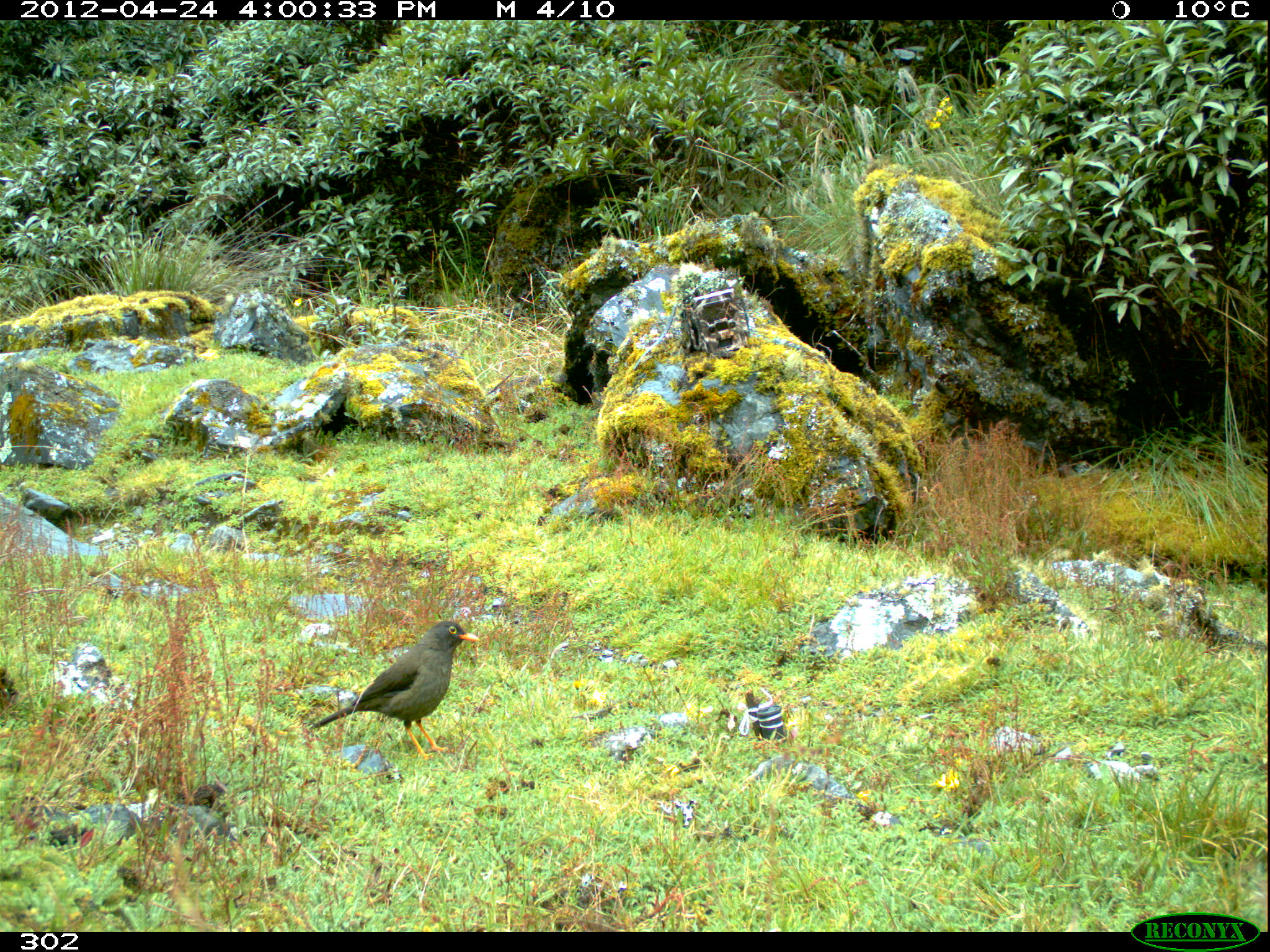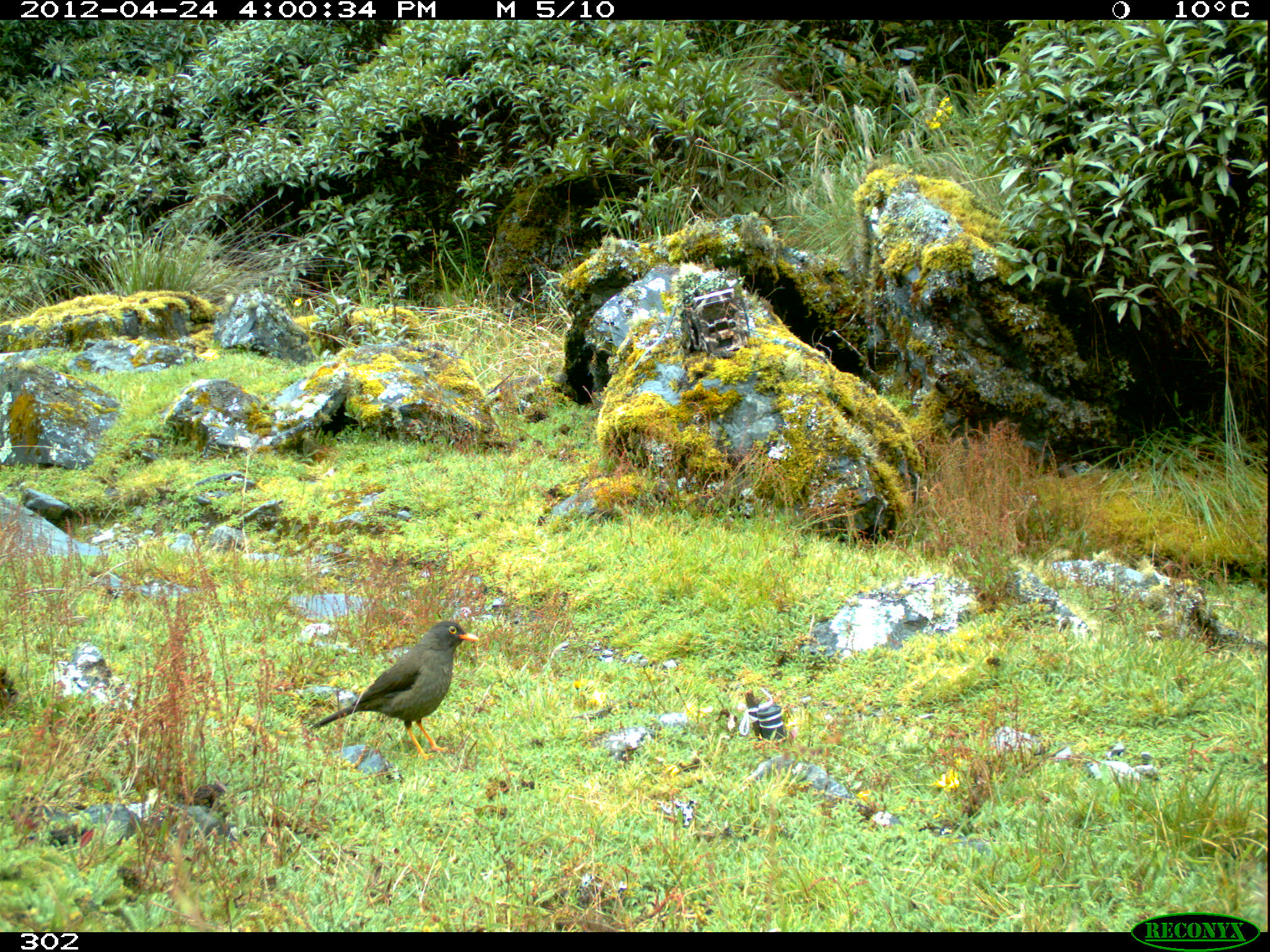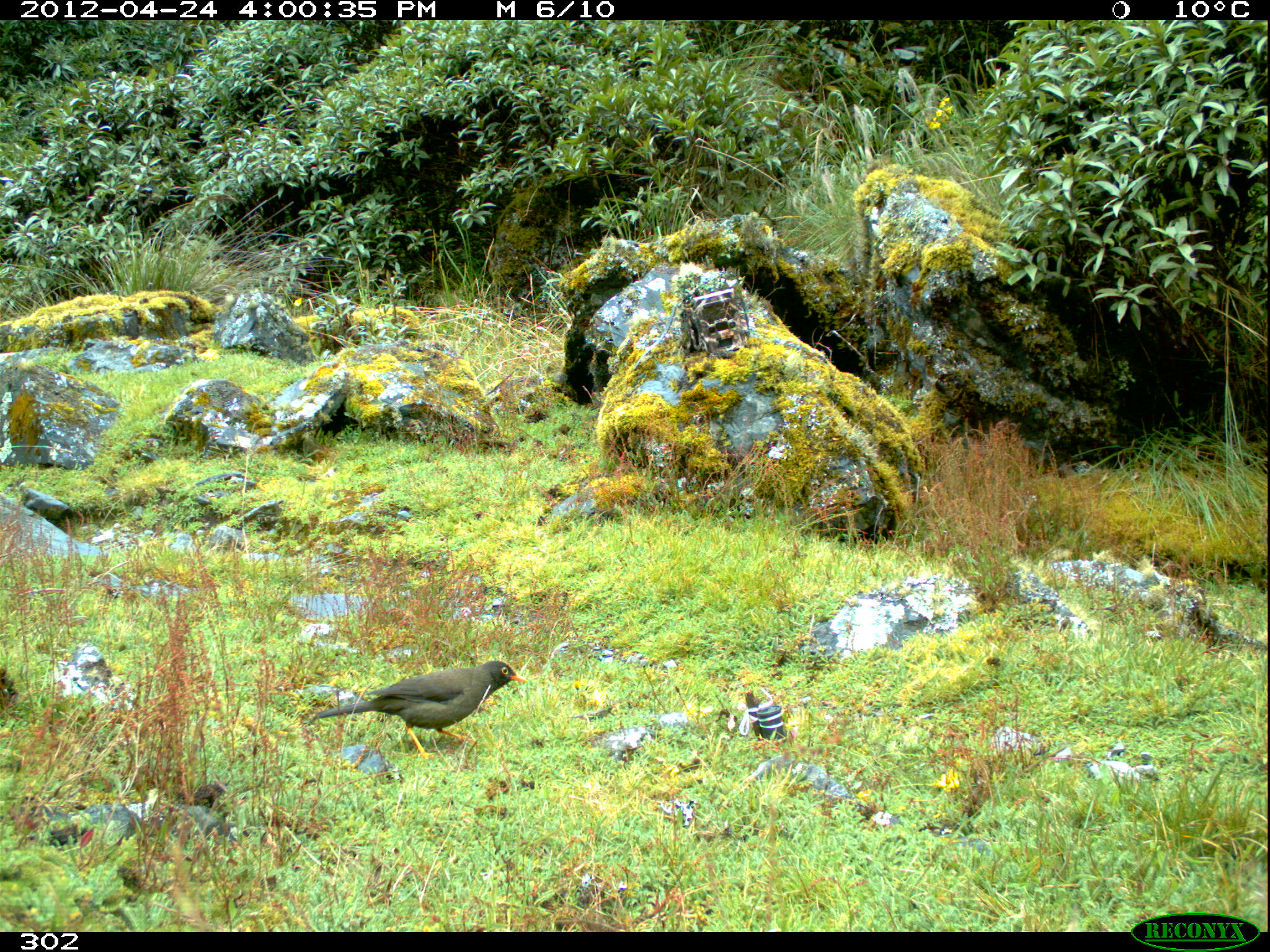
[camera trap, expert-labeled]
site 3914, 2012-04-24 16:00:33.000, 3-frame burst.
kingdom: Animalia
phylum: Chordata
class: Aves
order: Passeriformes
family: Turdidae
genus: Turdus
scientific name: Turdus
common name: true thrushes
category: turdus sp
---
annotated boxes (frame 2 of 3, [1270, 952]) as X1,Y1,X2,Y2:
turdus sp: 307,619,479,759; 860,528,893,547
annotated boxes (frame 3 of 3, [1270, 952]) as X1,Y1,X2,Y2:
turdus sp: 312,660,528,759; 867,529,893,544